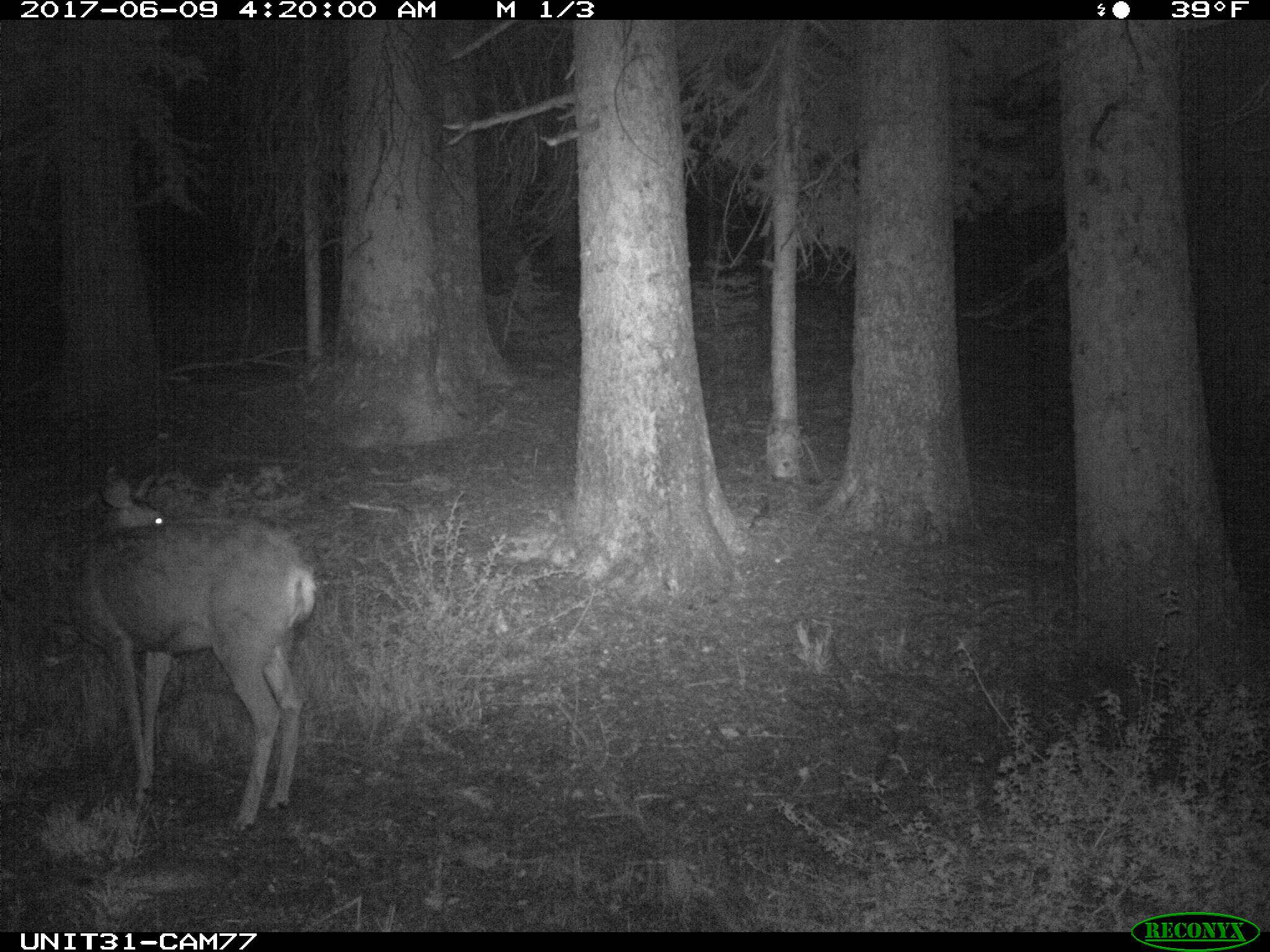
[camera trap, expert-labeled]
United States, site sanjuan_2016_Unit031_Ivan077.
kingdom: Animalia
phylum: Chordata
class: Mammalia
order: Artiodactyla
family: Cervidae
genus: Odocoileus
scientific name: Odocoileus hemionus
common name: mule deer